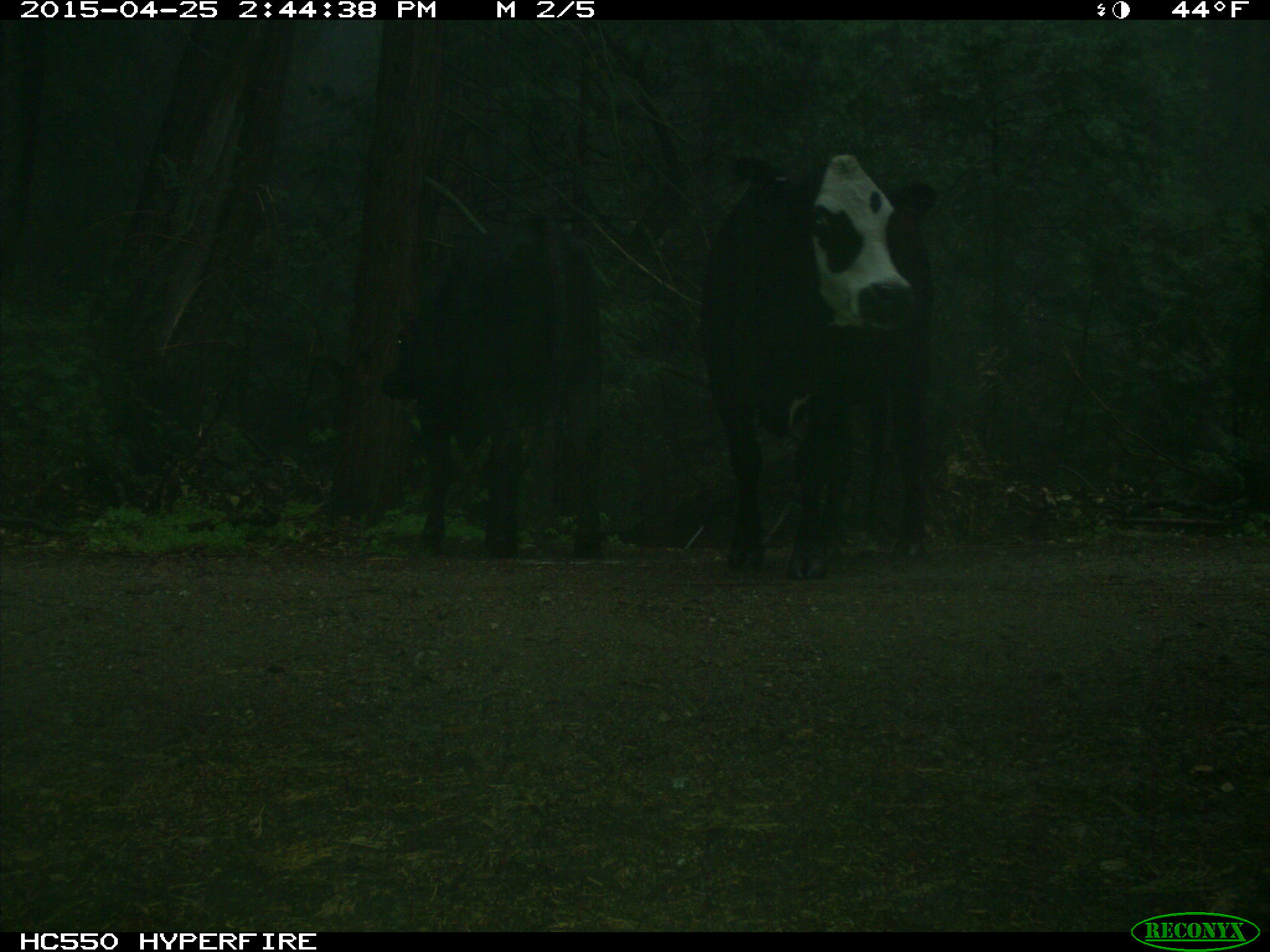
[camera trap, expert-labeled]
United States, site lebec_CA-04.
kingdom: Animalia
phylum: Chordata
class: Mammalia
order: Artiodactyla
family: Bovidae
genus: Bos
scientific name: Bos taurus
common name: domestic cow